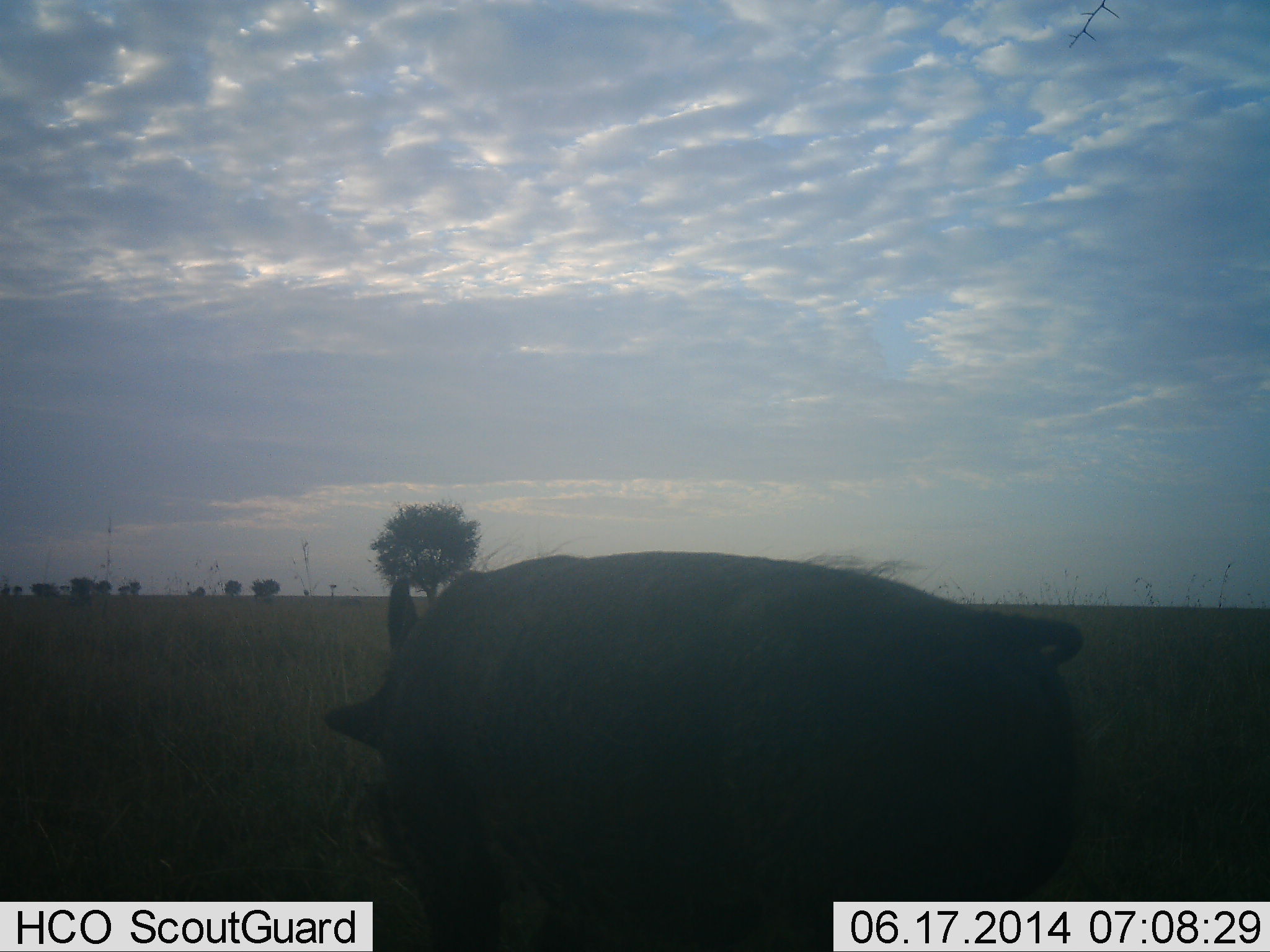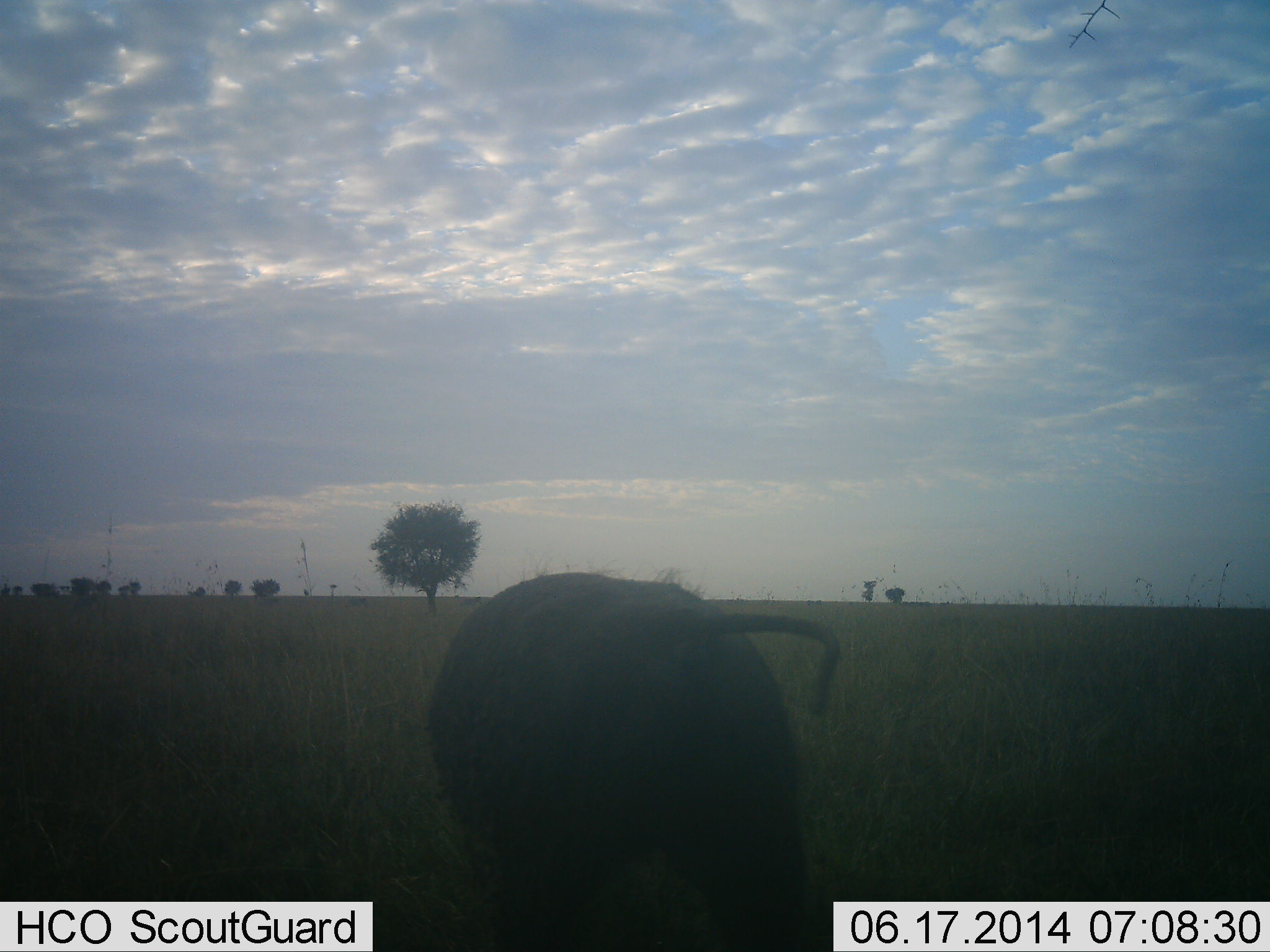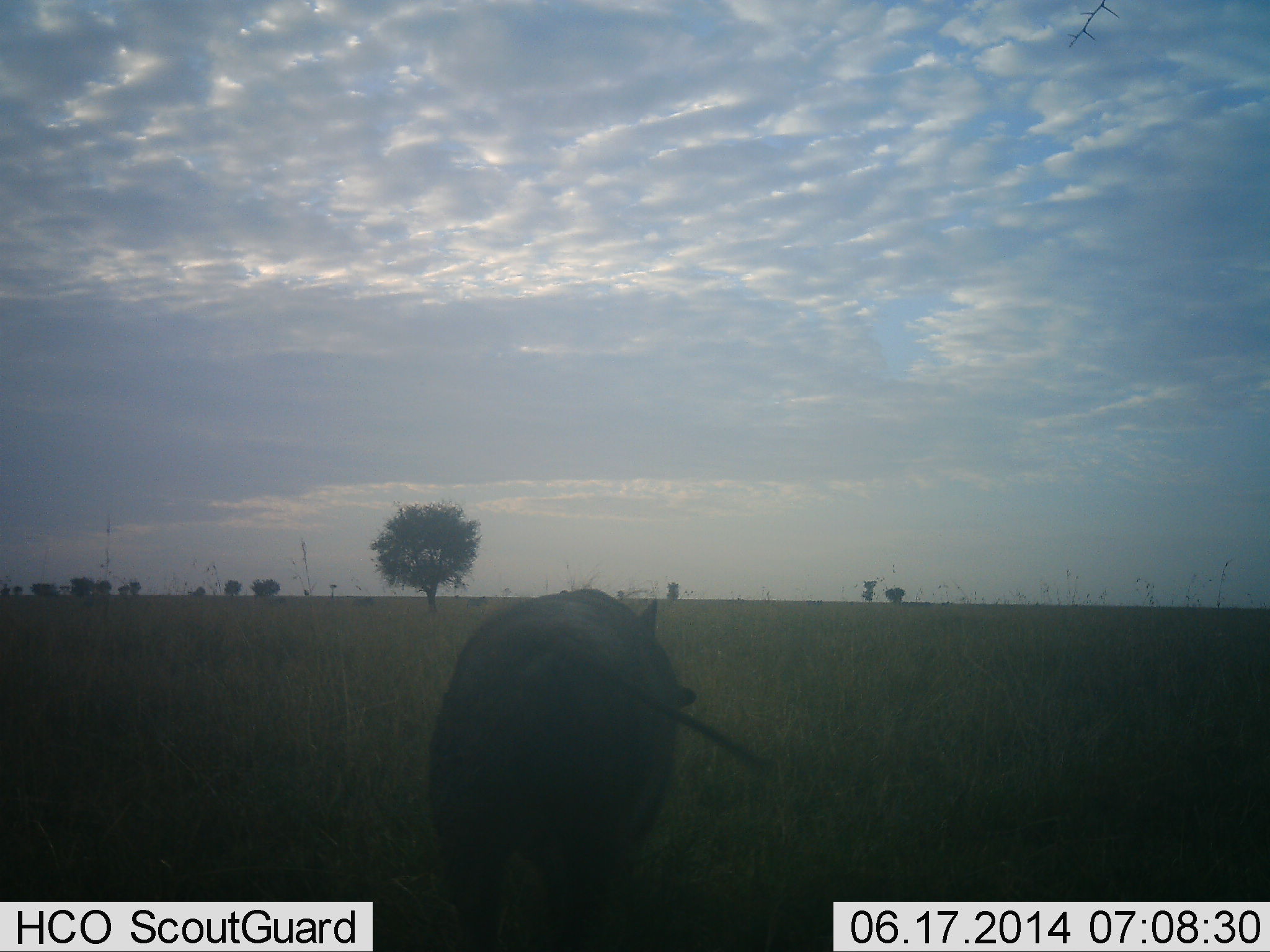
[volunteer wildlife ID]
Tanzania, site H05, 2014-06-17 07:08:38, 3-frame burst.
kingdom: Animalia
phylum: Chordata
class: Mammalia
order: Artiodactyla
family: Suidae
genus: Phacochoerus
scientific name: Phacochoerus africanus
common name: warthog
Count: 1.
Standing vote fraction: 10%.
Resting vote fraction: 0%.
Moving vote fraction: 90%.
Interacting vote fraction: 0%.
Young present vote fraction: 0%.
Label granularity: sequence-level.